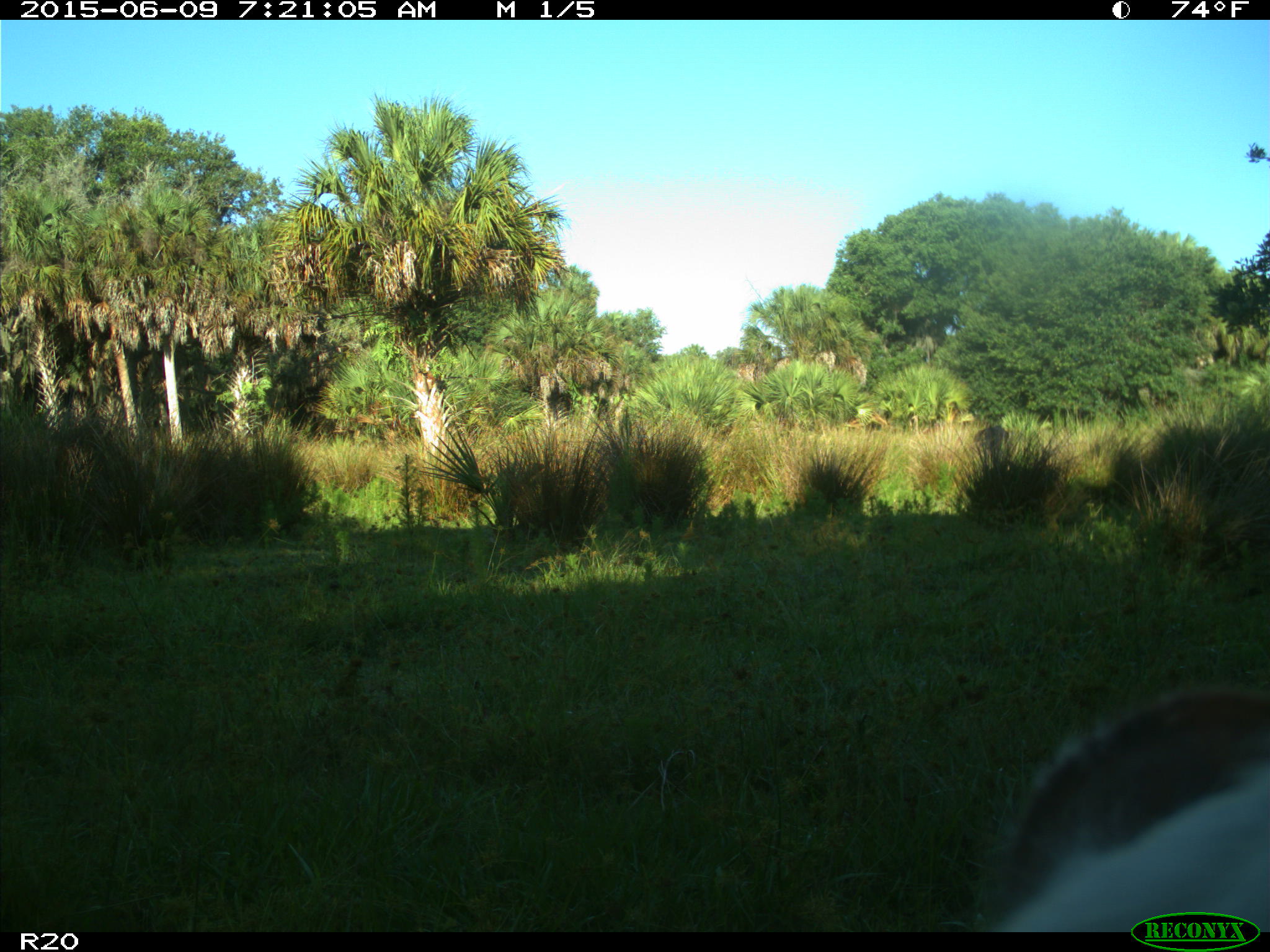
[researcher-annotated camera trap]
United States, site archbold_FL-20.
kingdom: Animalia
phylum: Chordata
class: Mammalia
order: Artiodactyla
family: Bovidae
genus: Bos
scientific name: Bos taurus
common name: domestic cow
Bos taurus (domestic cow).